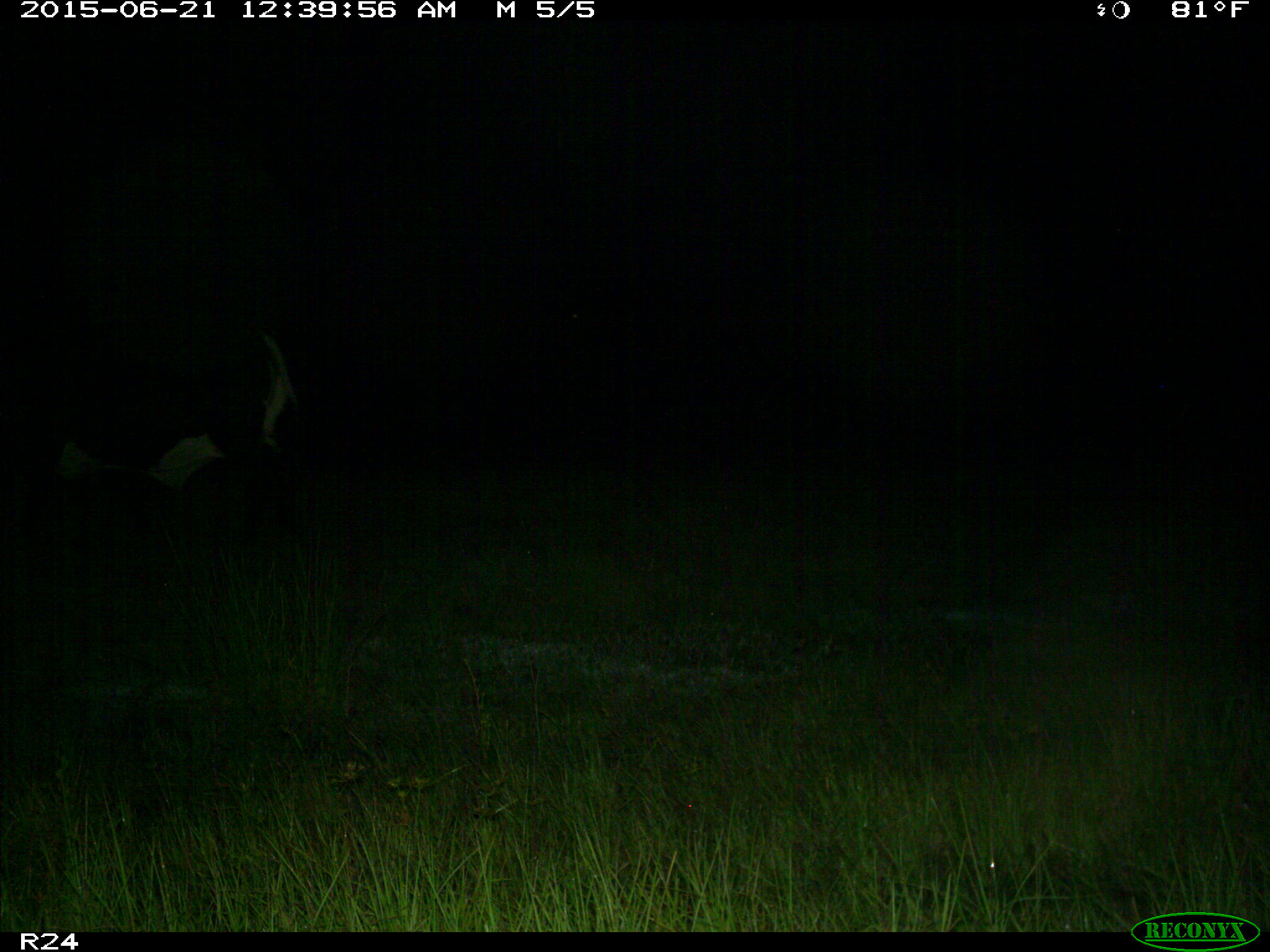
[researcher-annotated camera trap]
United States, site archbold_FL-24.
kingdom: Animalia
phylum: Chordata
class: Mammalia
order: Artiodactyla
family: Bovidae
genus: Bos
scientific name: Bos taurus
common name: domestic cow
Bos taurus (domestic cow).